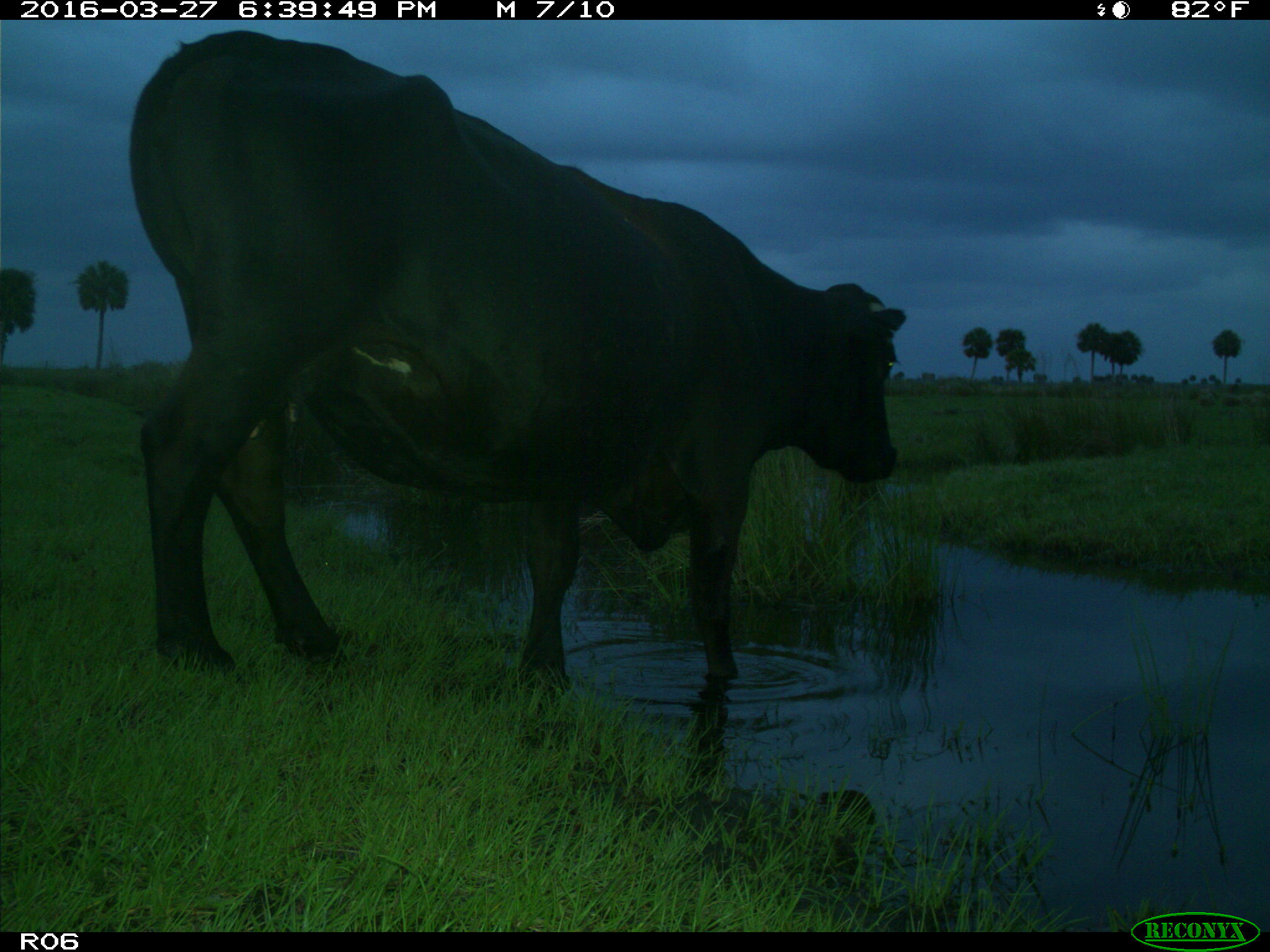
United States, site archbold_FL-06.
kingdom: Animalia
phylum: Chordata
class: Mammalia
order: Artiodactyla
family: Bovidae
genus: Bos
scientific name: Bos taurus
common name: domestic cow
Bos taurus (domestic cow).